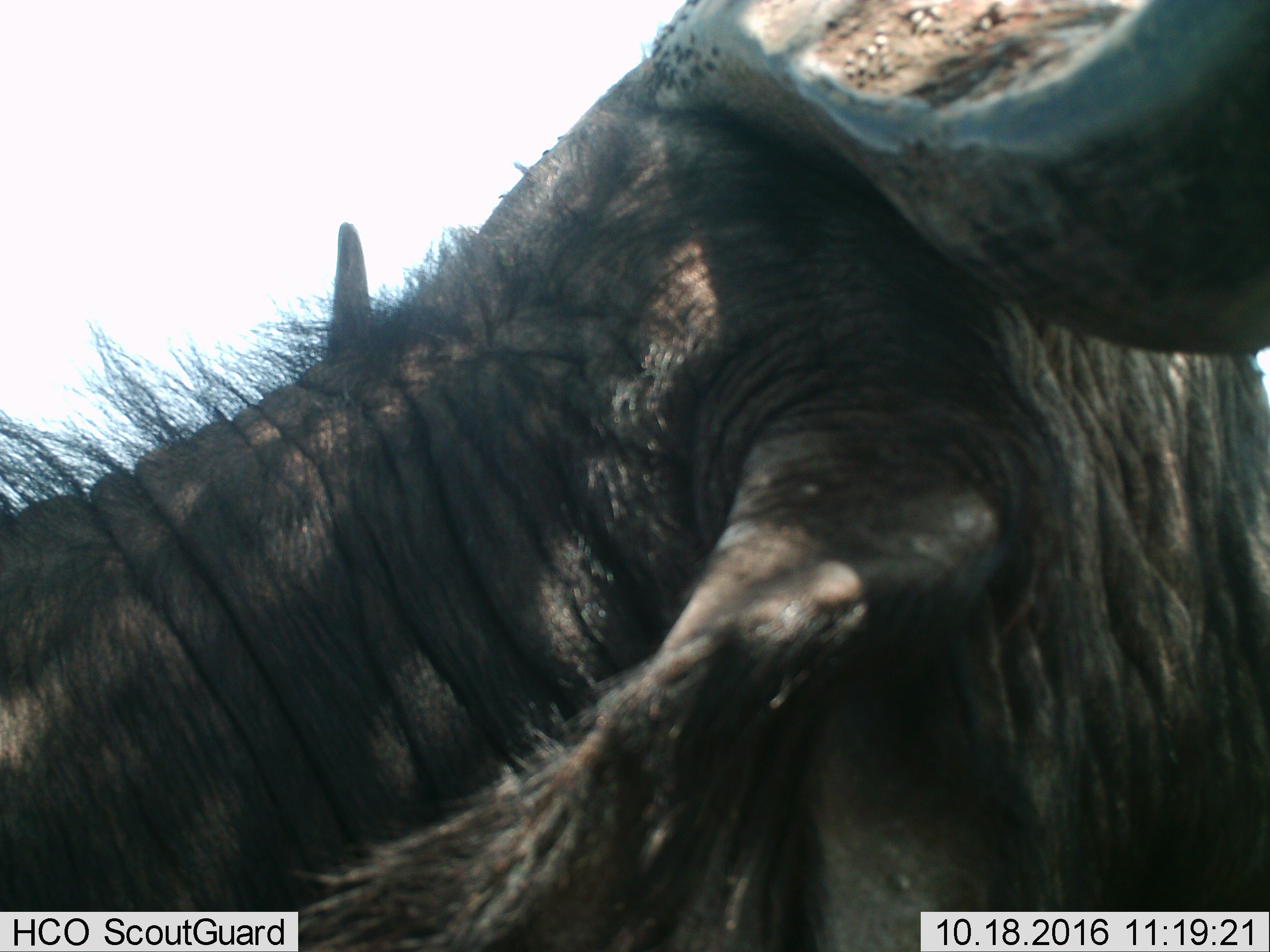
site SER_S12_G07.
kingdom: Animalia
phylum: Chordata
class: Mammalia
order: Artiodactyla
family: Bovidae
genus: Syncerus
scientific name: Syncerus caffer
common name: african buffalo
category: buffalo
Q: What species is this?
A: Buffalo (african buffalo) (Syncerus caffer).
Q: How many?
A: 1.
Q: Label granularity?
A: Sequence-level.